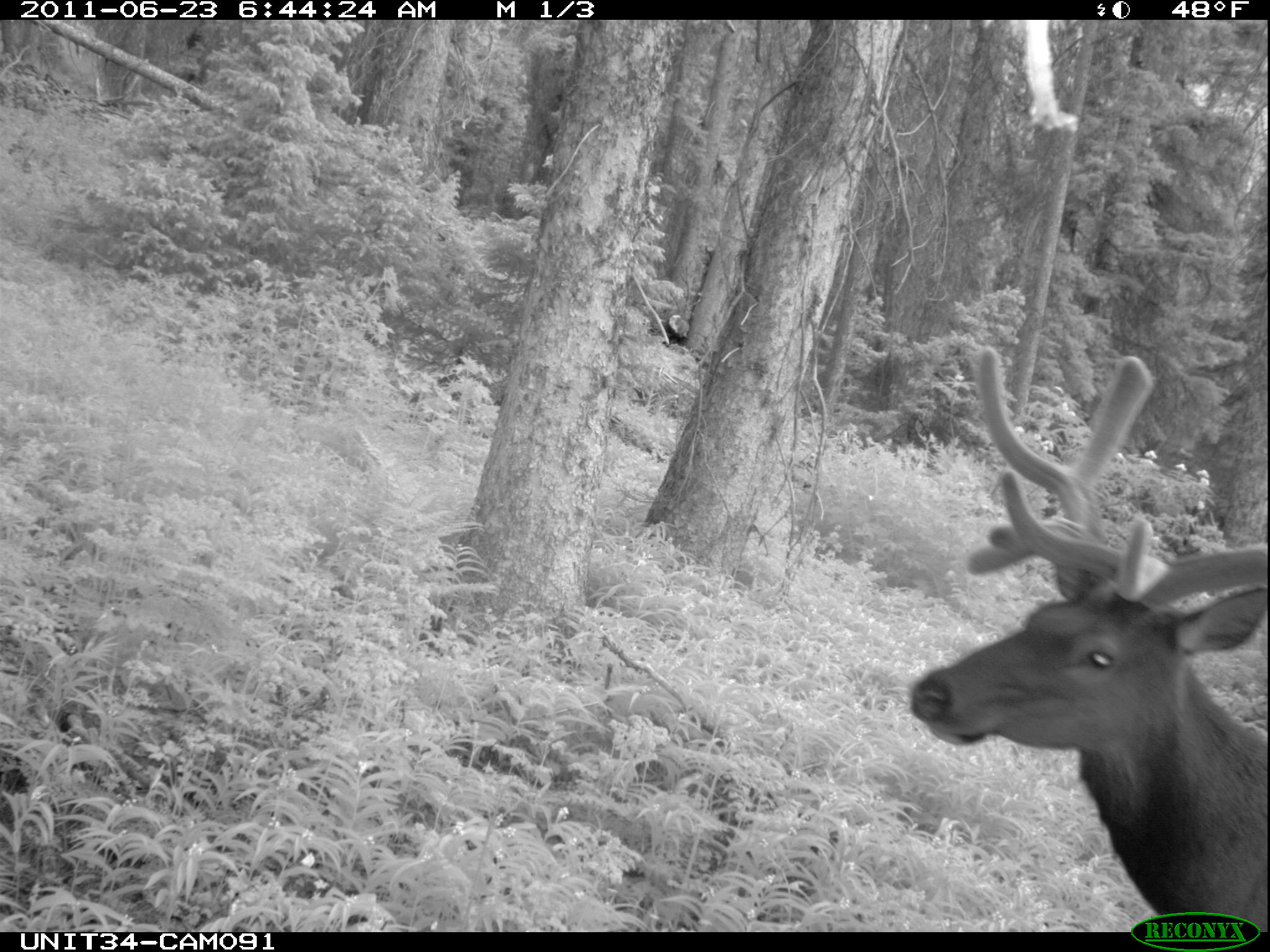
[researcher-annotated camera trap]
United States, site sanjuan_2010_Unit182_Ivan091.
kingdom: Animalia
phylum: Chordata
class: Mammalia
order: Artiodactyla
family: Cervidae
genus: Cervus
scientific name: Cervus elaphus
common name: red deer